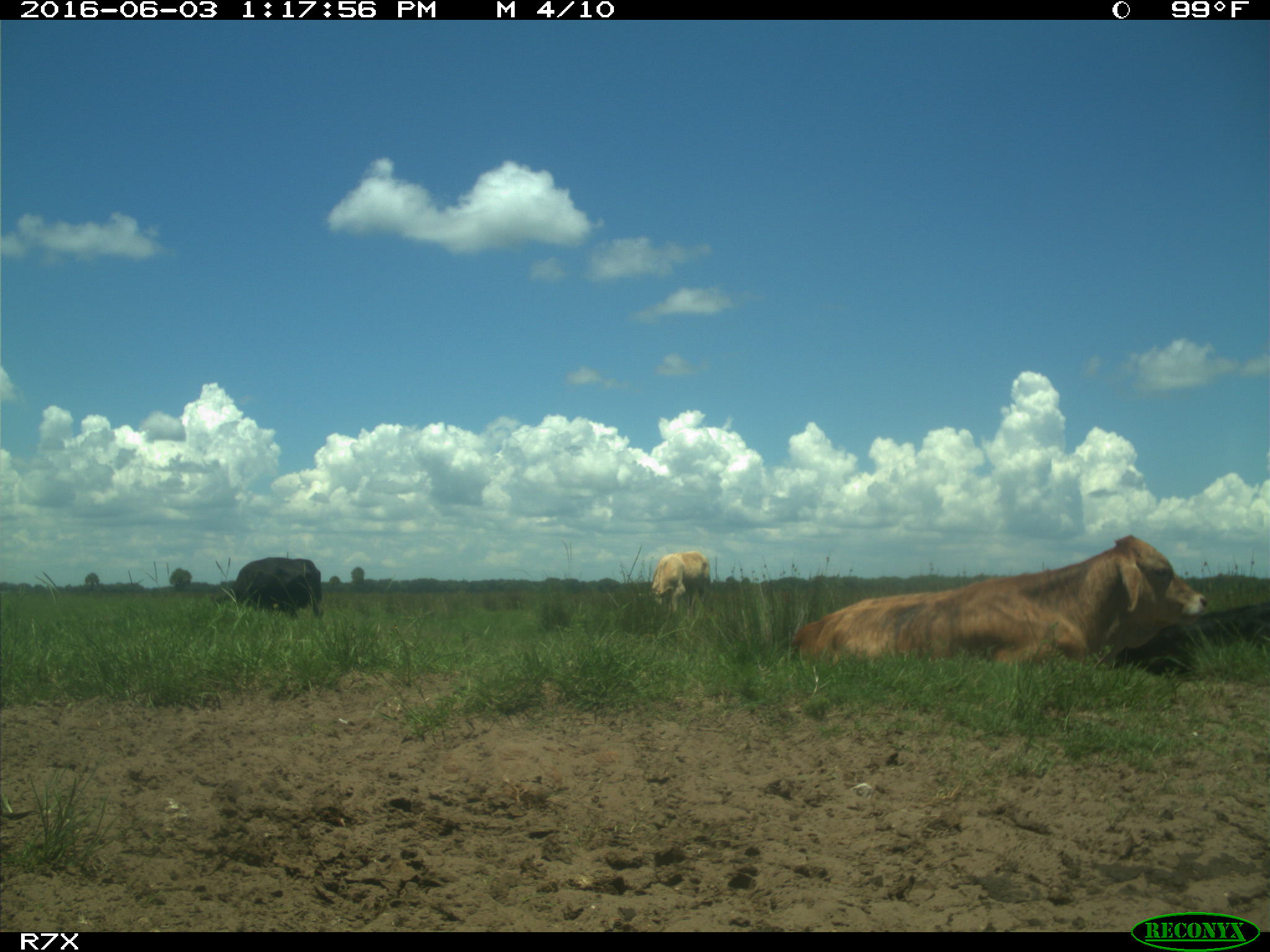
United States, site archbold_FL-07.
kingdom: Animalia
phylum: Chordata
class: Mammalia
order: Artiodactyla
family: Bovidae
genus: Bos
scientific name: Bos taurus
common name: domestic cow